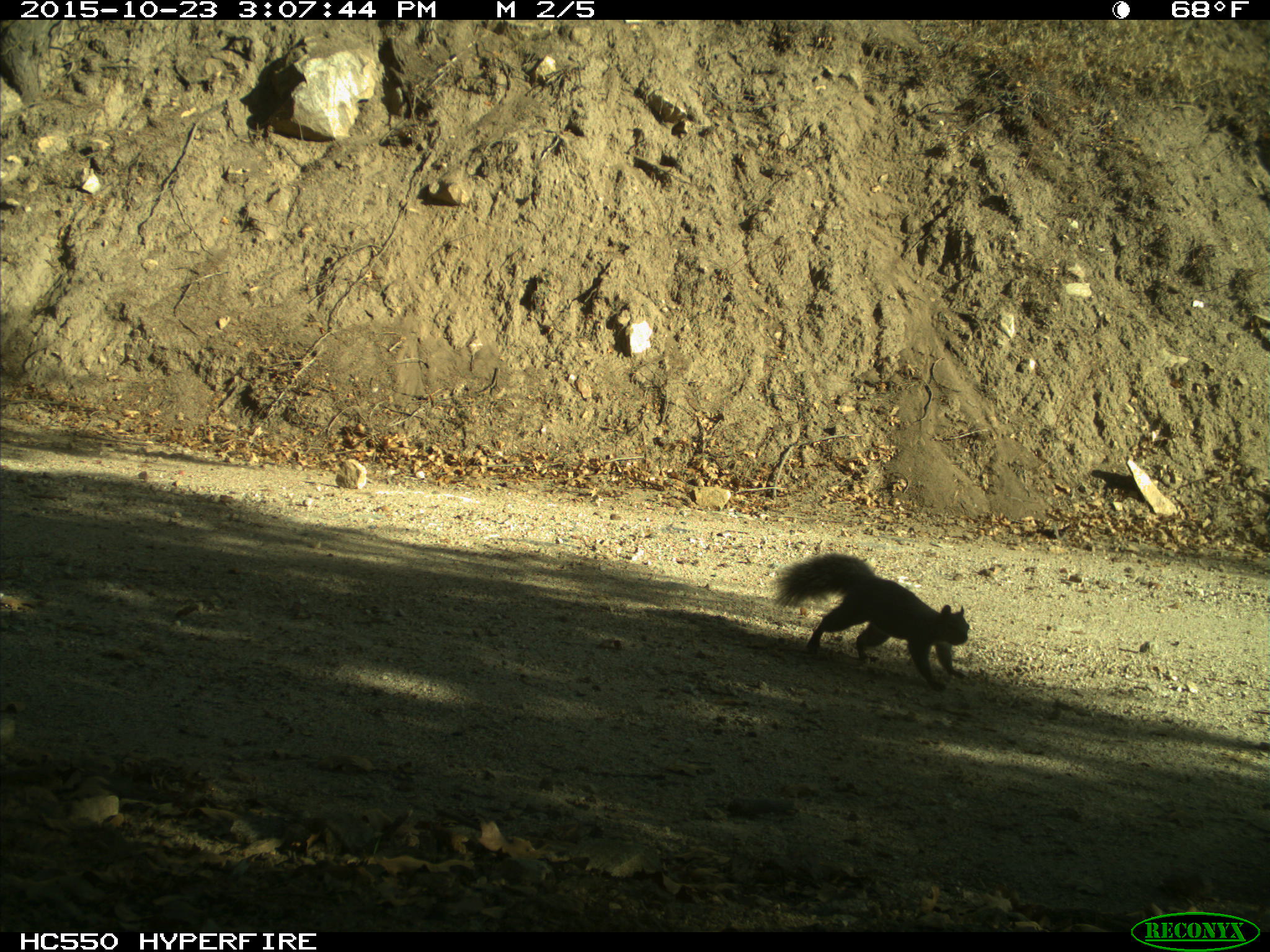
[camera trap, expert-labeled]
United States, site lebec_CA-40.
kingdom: Animalia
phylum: Chordata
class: Mammalia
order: Rodentia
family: Sciuridae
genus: Sciurus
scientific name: Sciurus carolinensis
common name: eastern gray squirrel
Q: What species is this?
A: Sciurus carolinensis (eastern gray squirrel).